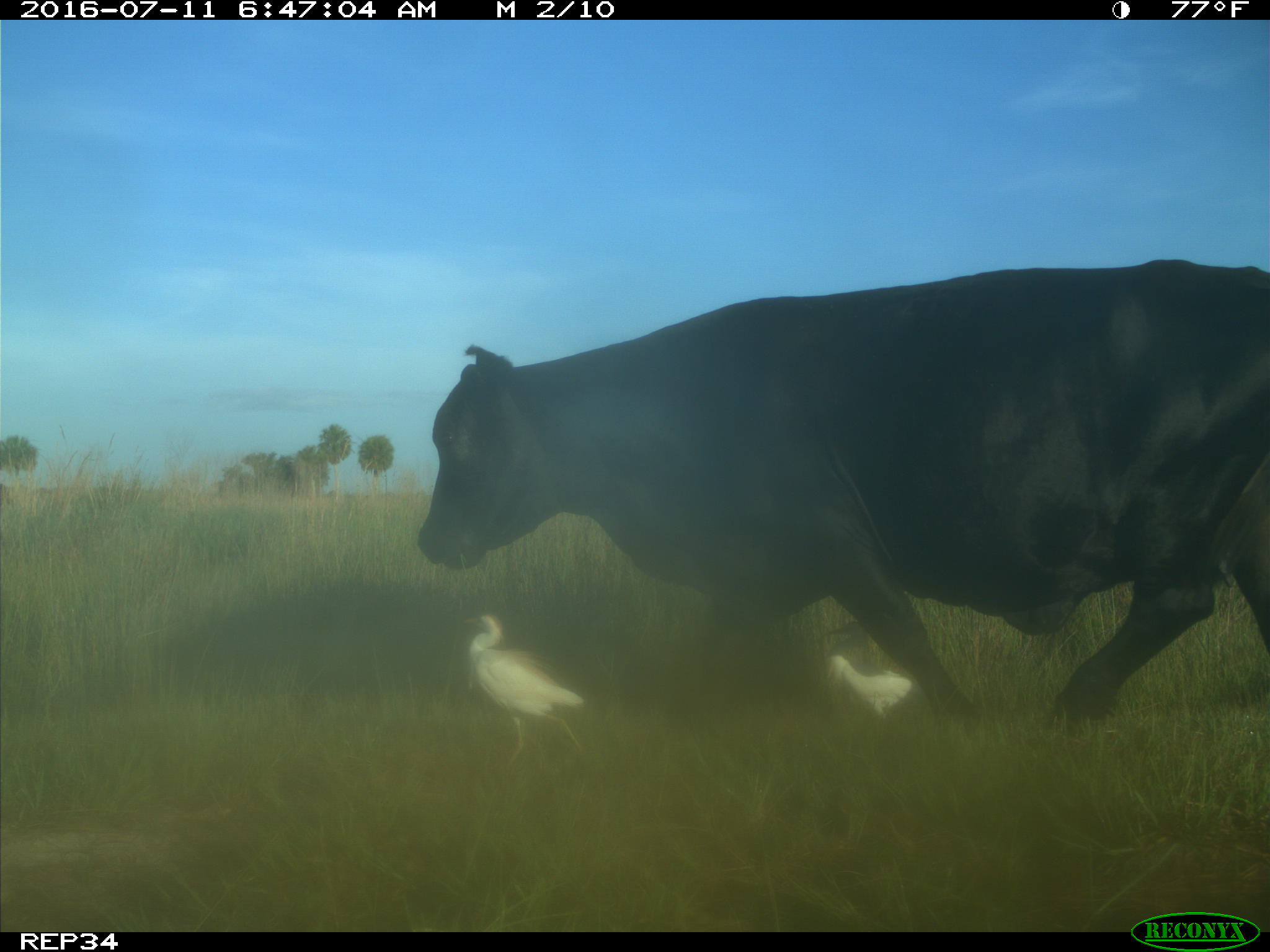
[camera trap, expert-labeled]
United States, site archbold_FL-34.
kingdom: Animalia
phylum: Chordata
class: Mammalia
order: Artiodactyla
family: Bovidae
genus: Bos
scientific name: Bos taurus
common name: domestic cow